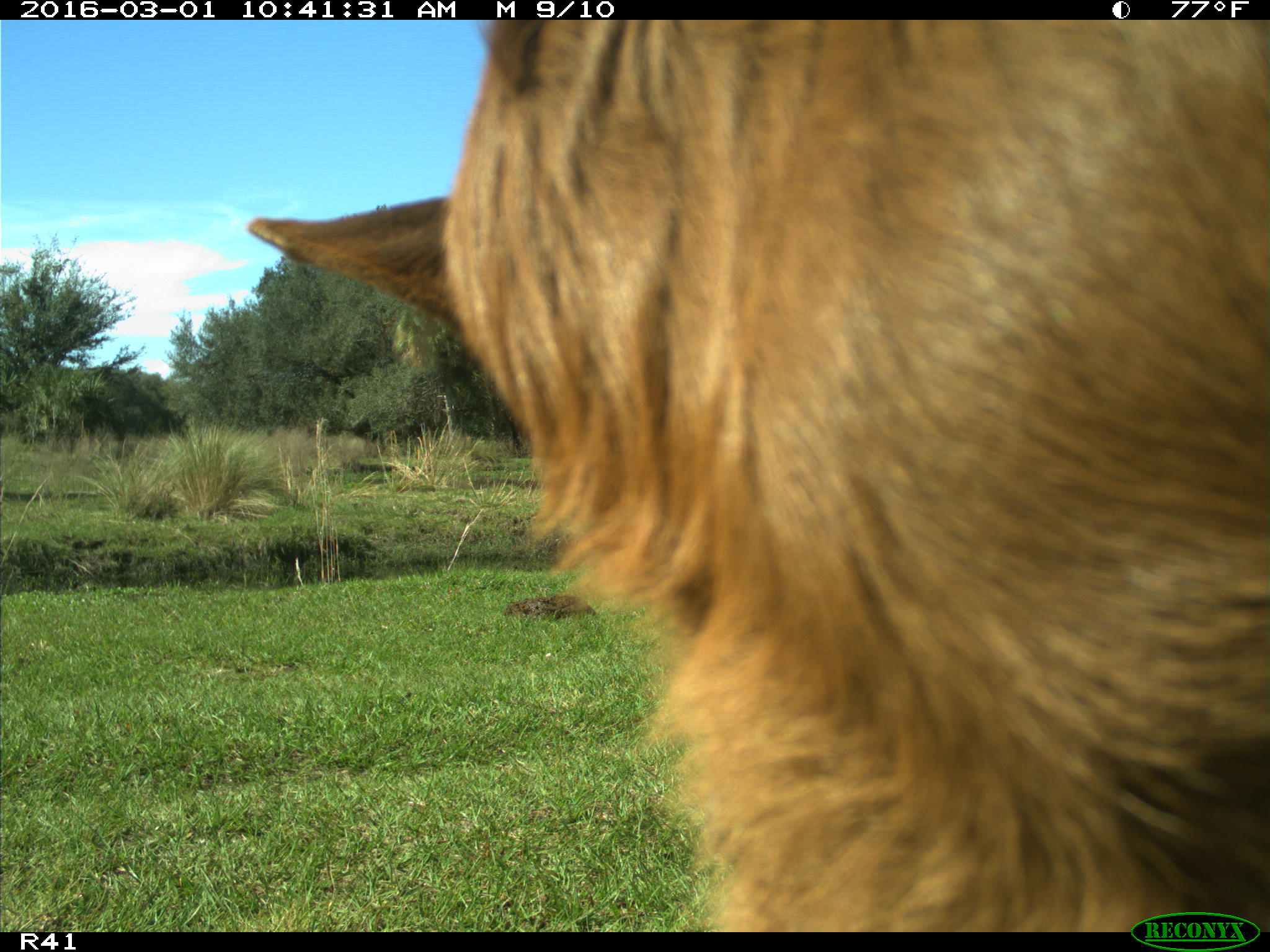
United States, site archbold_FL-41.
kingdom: Animalia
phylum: Chordata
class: Mammalia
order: Artiodactyla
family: Bovidae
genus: Bos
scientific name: Bos taurus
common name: domestic cow